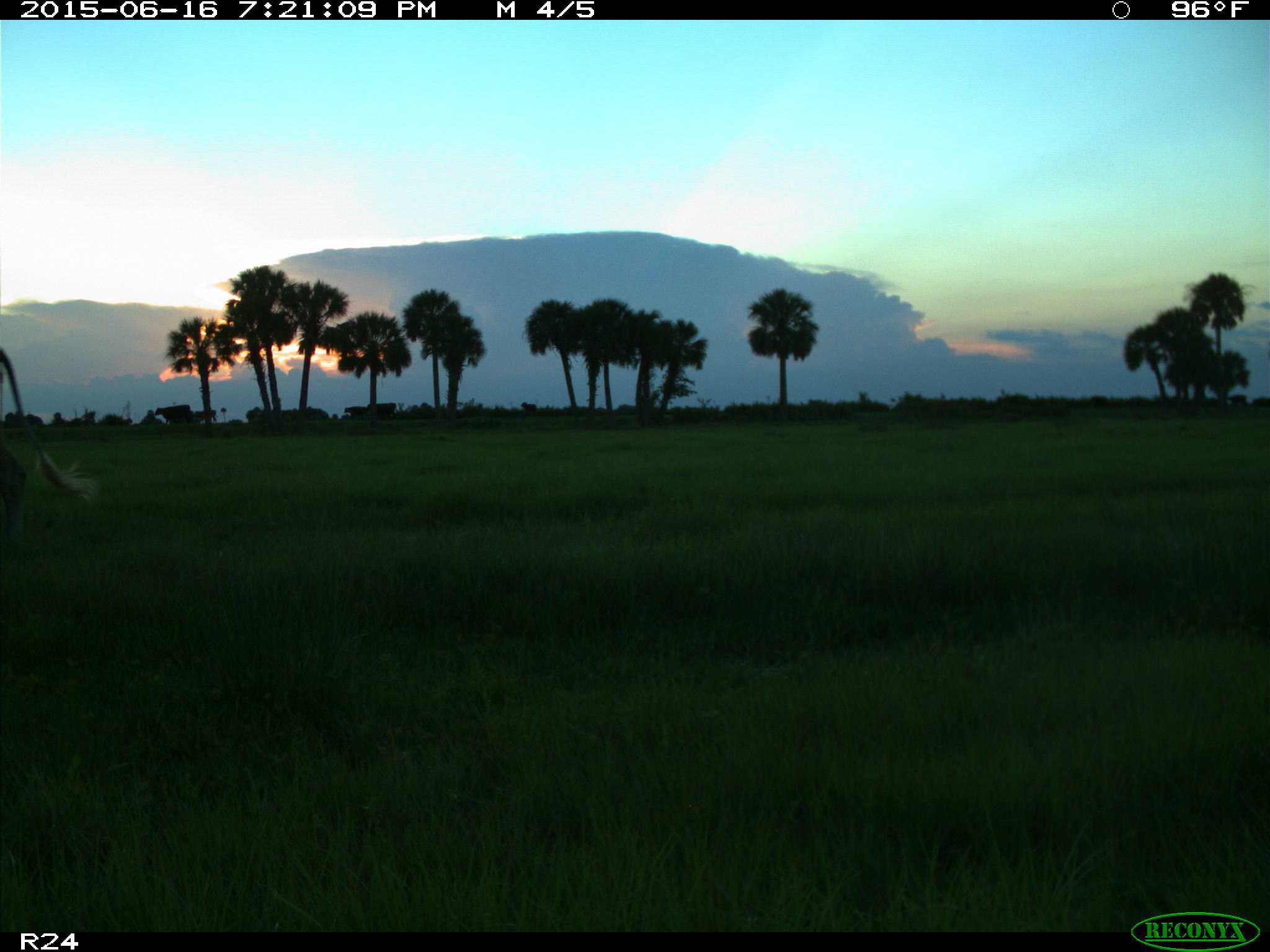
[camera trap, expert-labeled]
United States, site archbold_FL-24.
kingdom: Animalia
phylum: Chordata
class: Mammalia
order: Artiodactyla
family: Bovidae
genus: Bos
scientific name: Bos taurus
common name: domestic cow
Bos taurus (domestic cow).